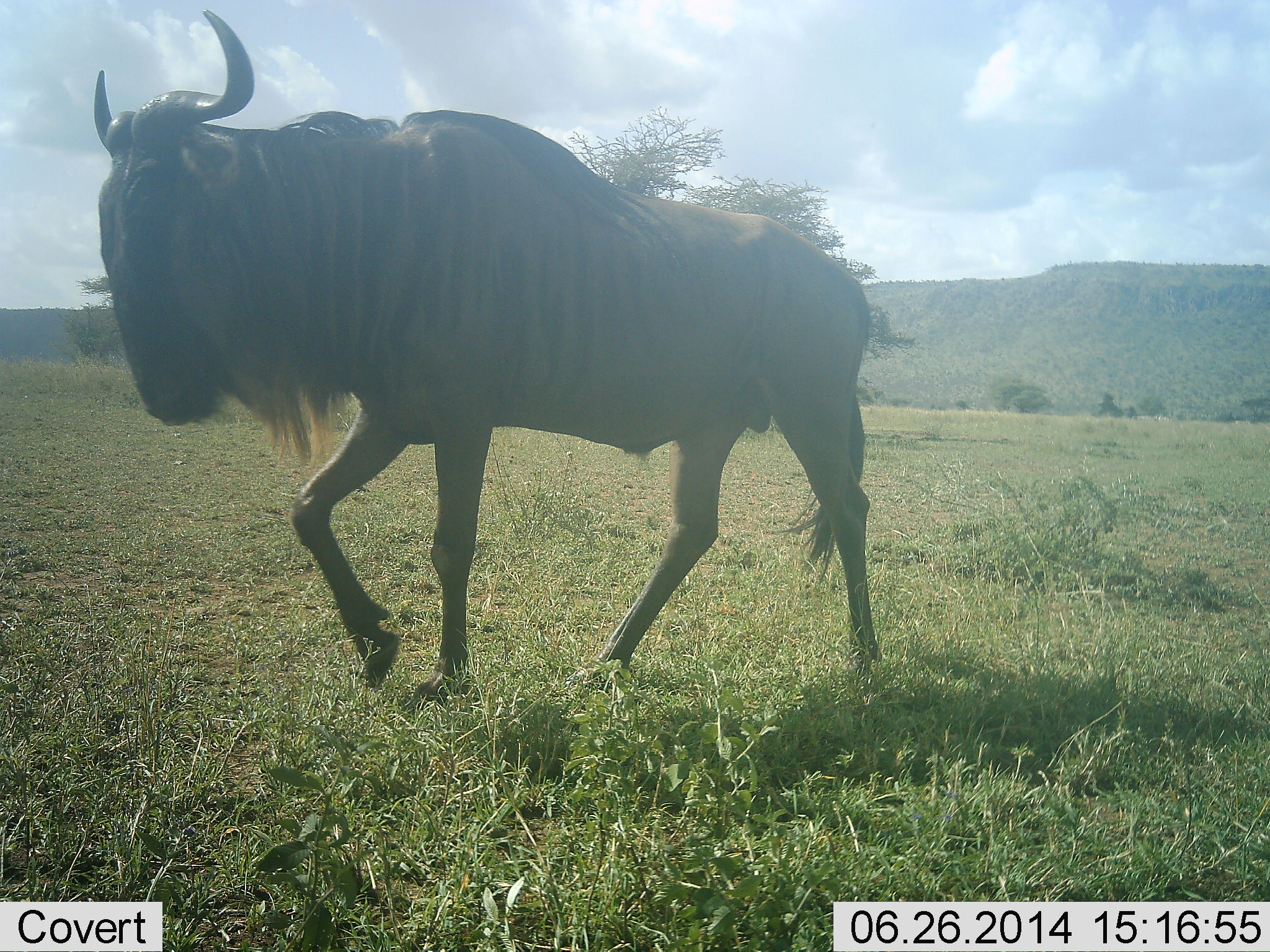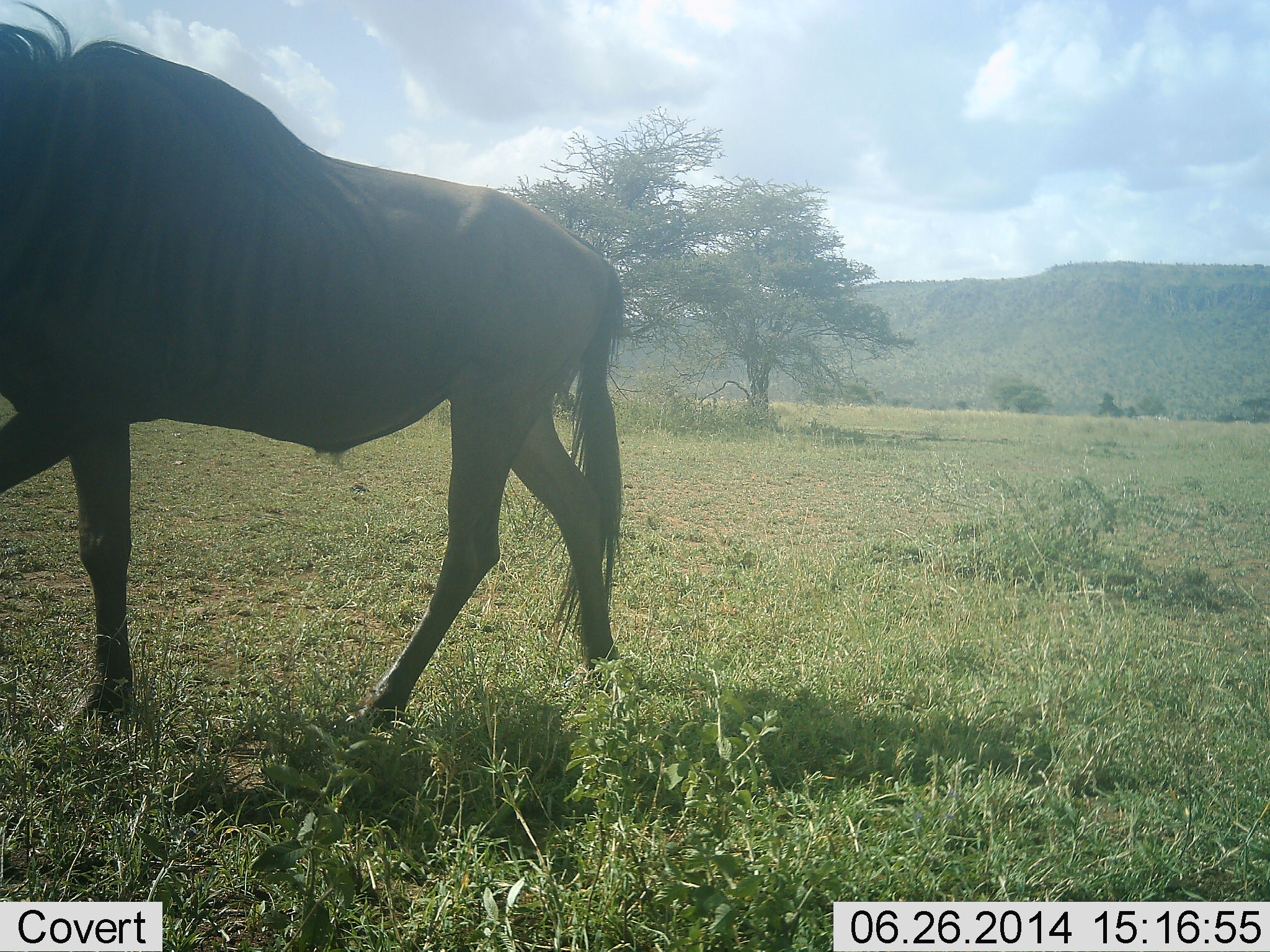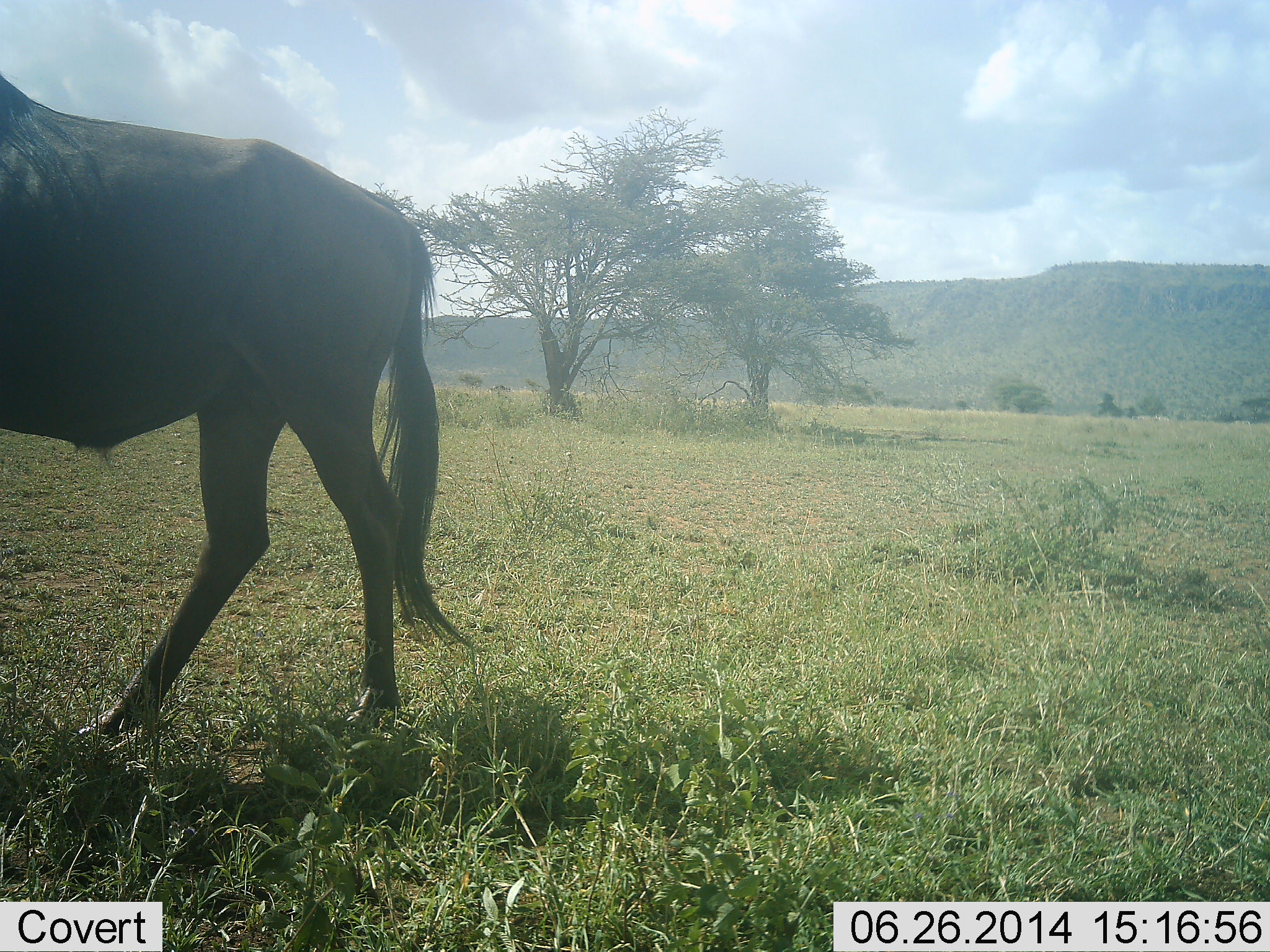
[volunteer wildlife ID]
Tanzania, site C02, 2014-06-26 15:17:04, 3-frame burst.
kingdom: Animalia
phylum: Chordata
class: Mammalia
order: Artiodactyla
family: Bovidae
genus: Connochaetes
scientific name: Connochaetes taurinus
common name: blue wildebeest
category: wildebeest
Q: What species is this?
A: Wildebeest (blue wildebeest) (Connochaetes taurinus).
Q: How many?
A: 1.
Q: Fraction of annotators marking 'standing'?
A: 0%.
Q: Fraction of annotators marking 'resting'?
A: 0%.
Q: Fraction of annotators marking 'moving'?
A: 100%.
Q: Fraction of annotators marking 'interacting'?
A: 0%.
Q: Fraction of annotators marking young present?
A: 0%.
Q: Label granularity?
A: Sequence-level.